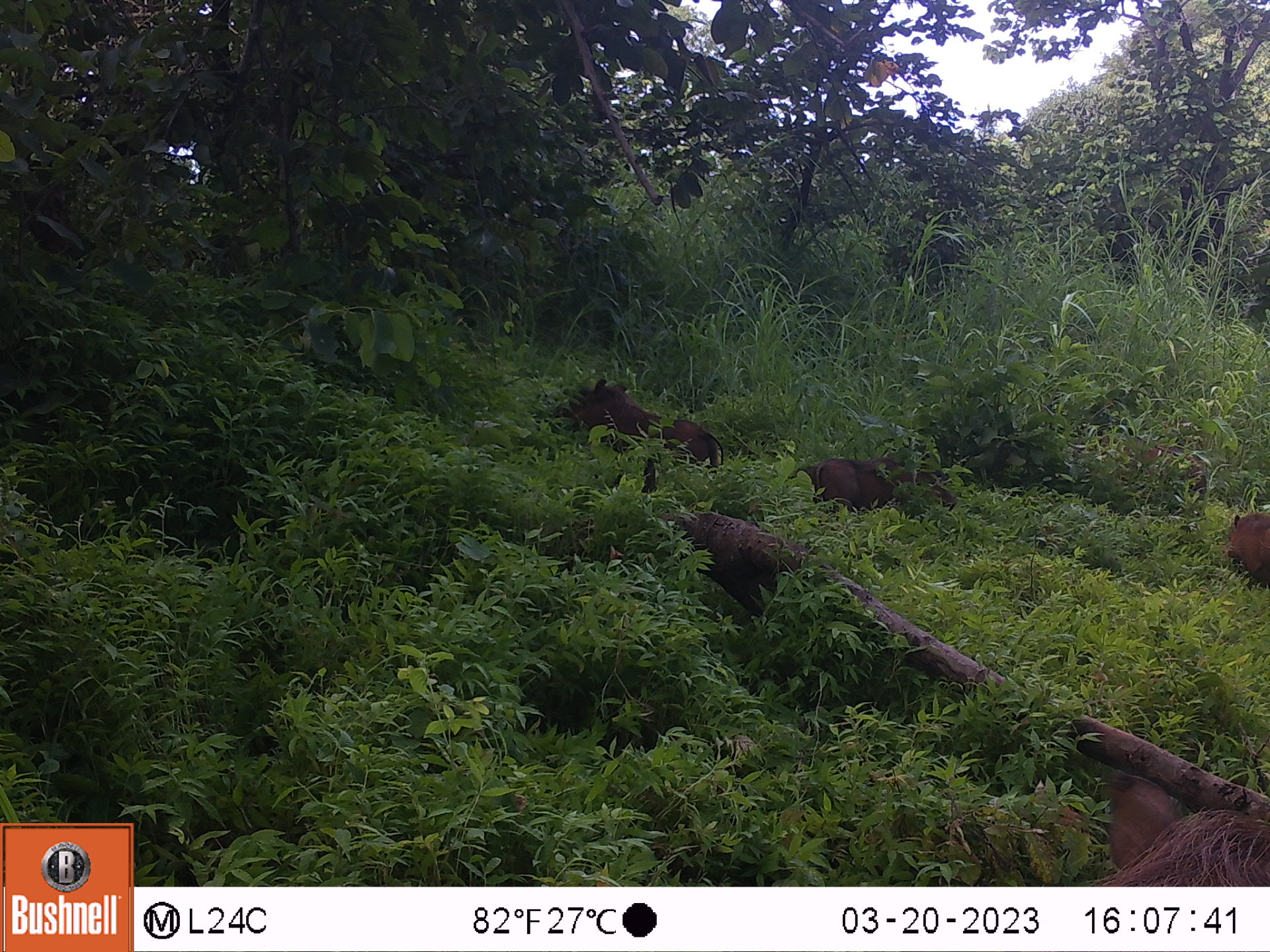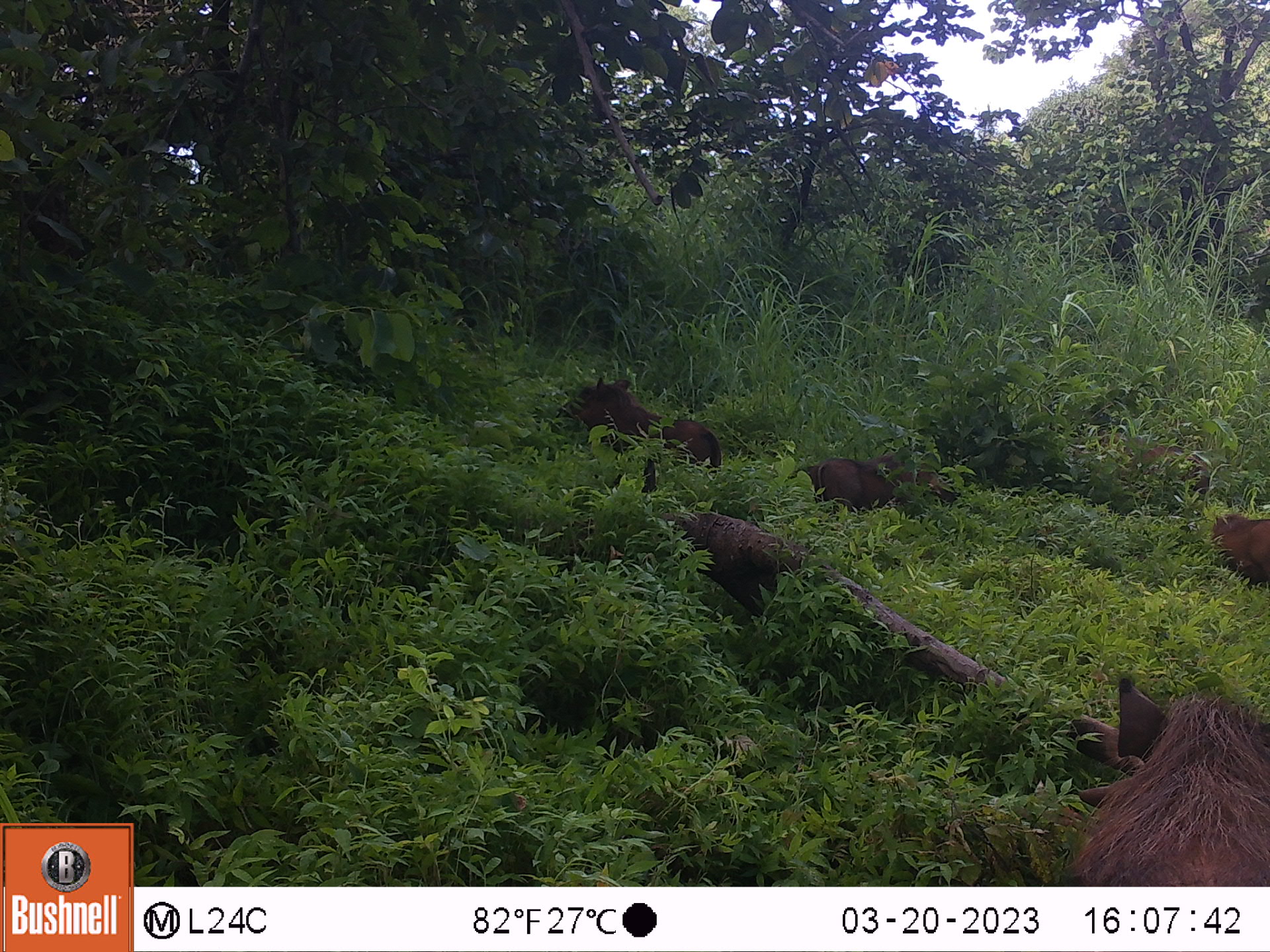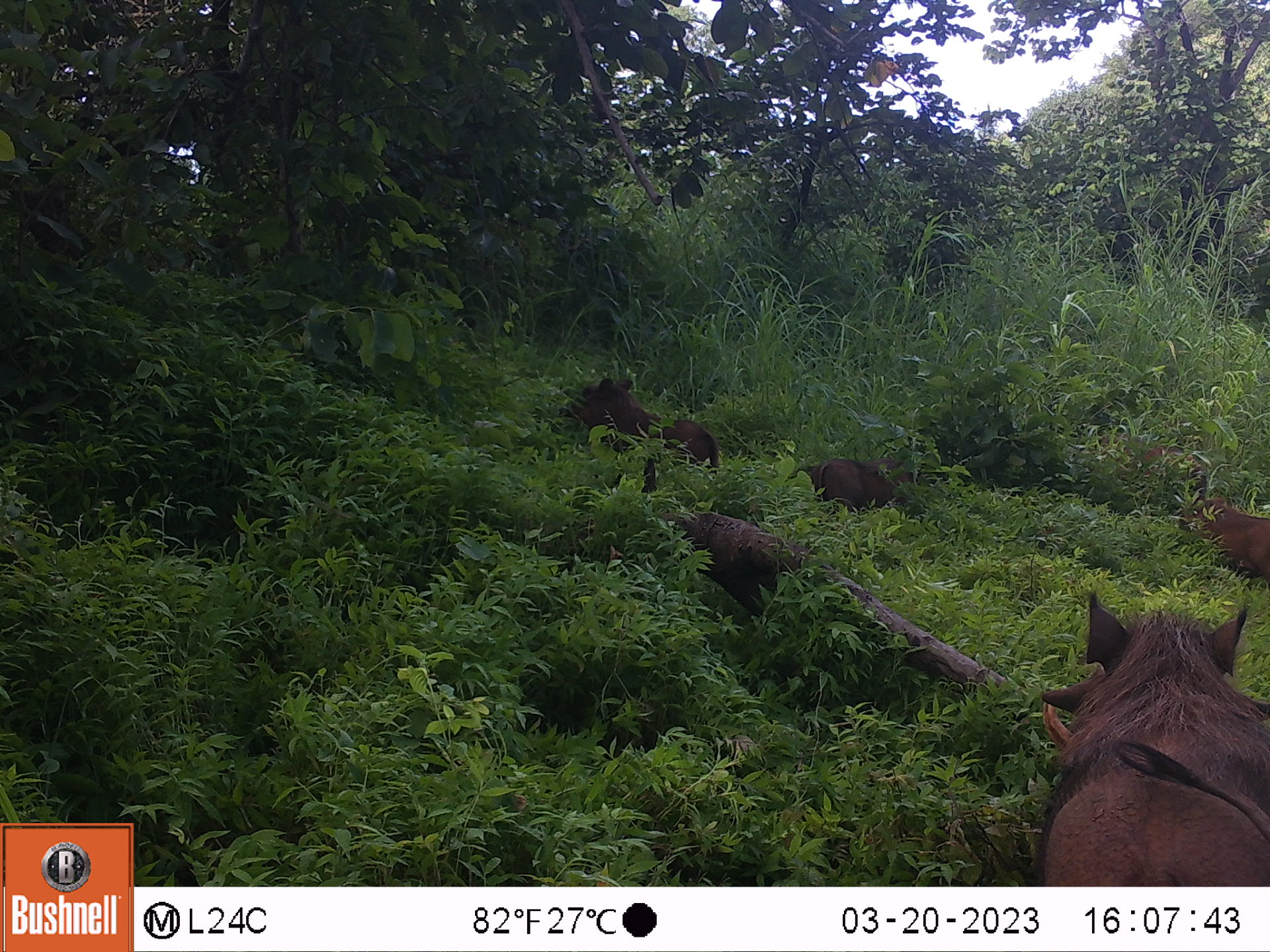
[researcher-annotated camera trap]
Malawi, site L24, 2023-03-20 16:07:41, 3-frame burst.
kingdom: Animalia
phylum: Chordata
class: Mammalia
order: Artiodactyla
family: Suidae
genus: Phacochoerus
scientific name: Phacochoerus africanus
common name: common warthog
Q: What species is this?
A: Common warthog (Phacochoerus africanus).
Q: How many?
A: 5.